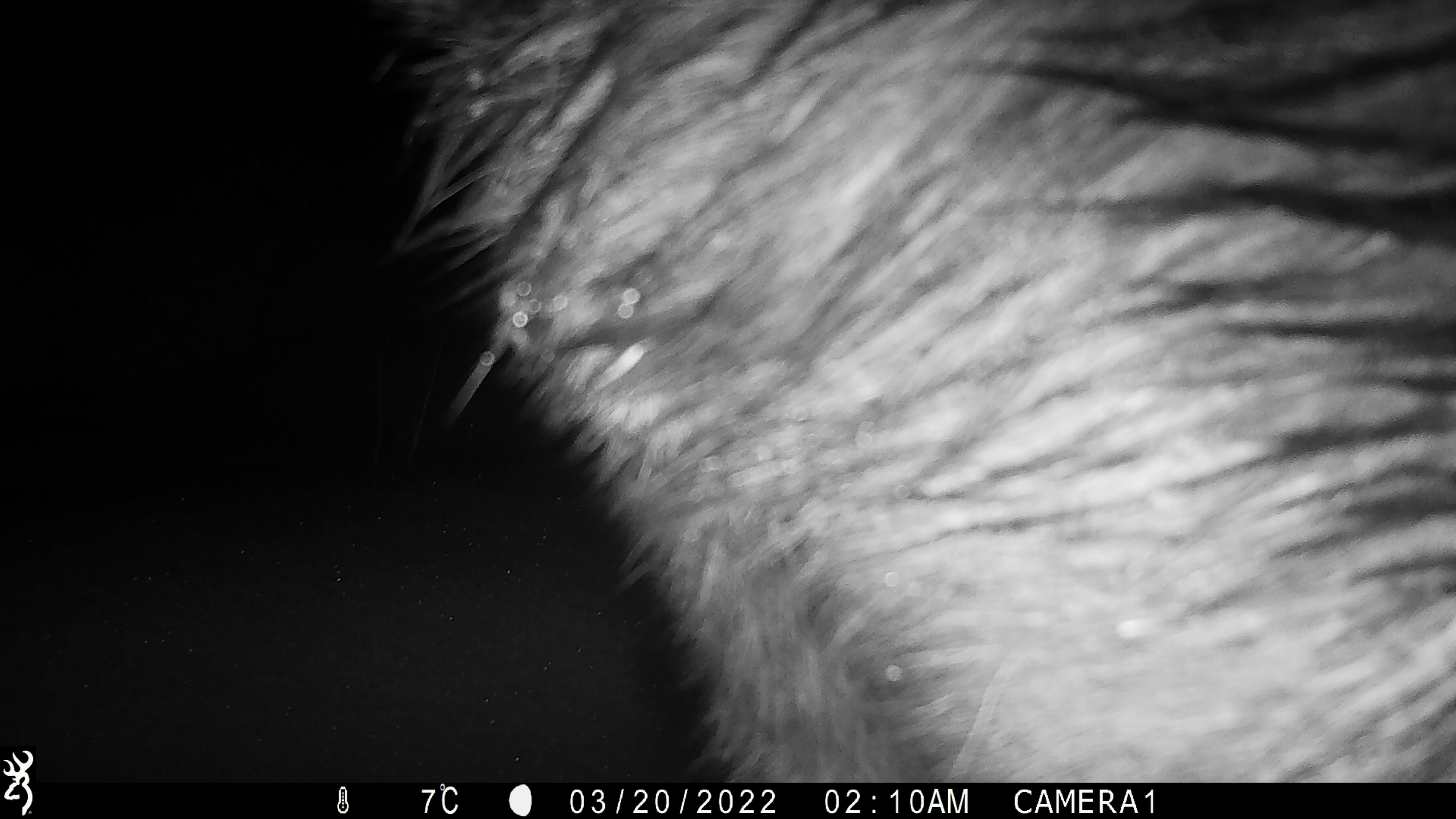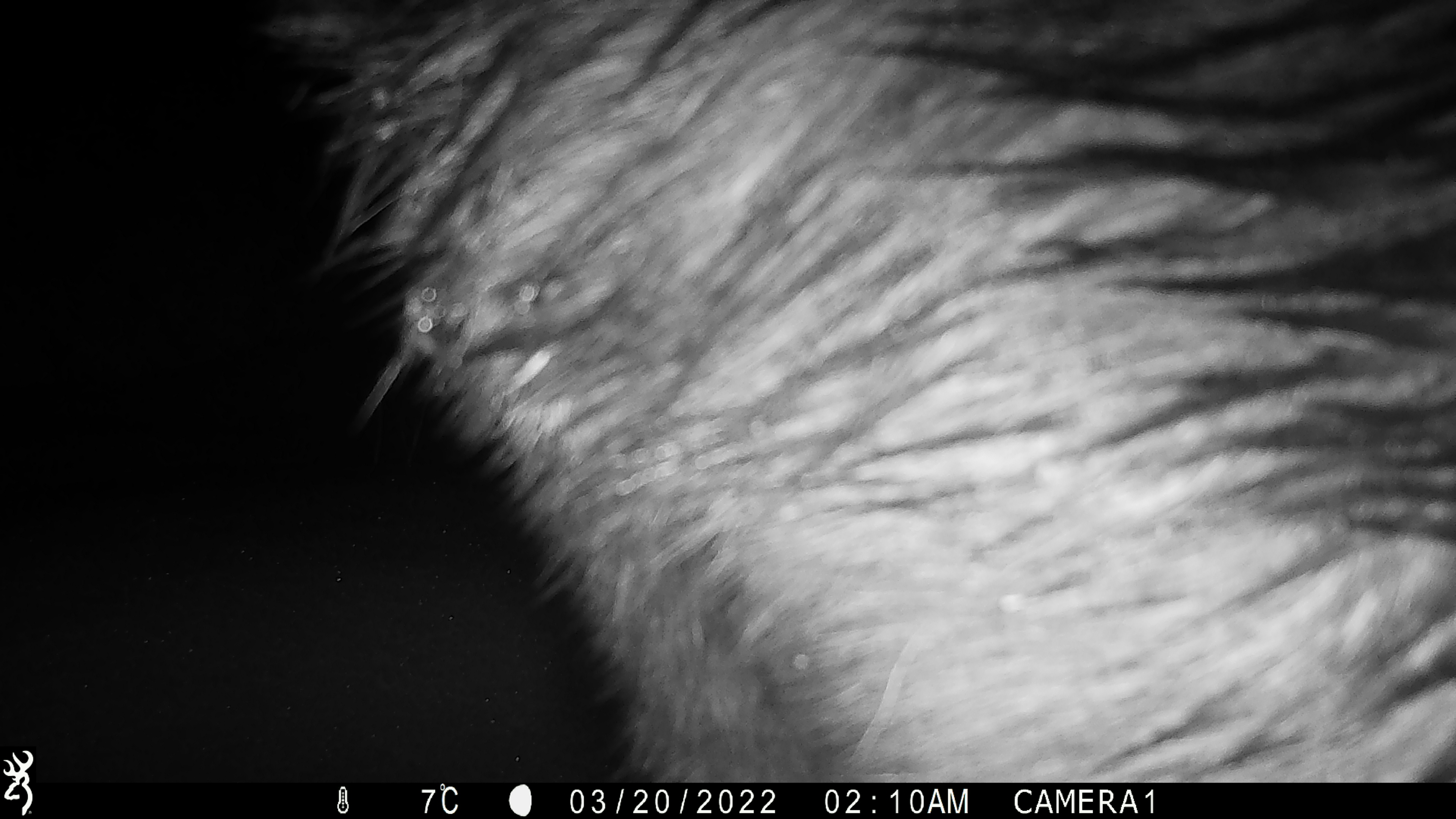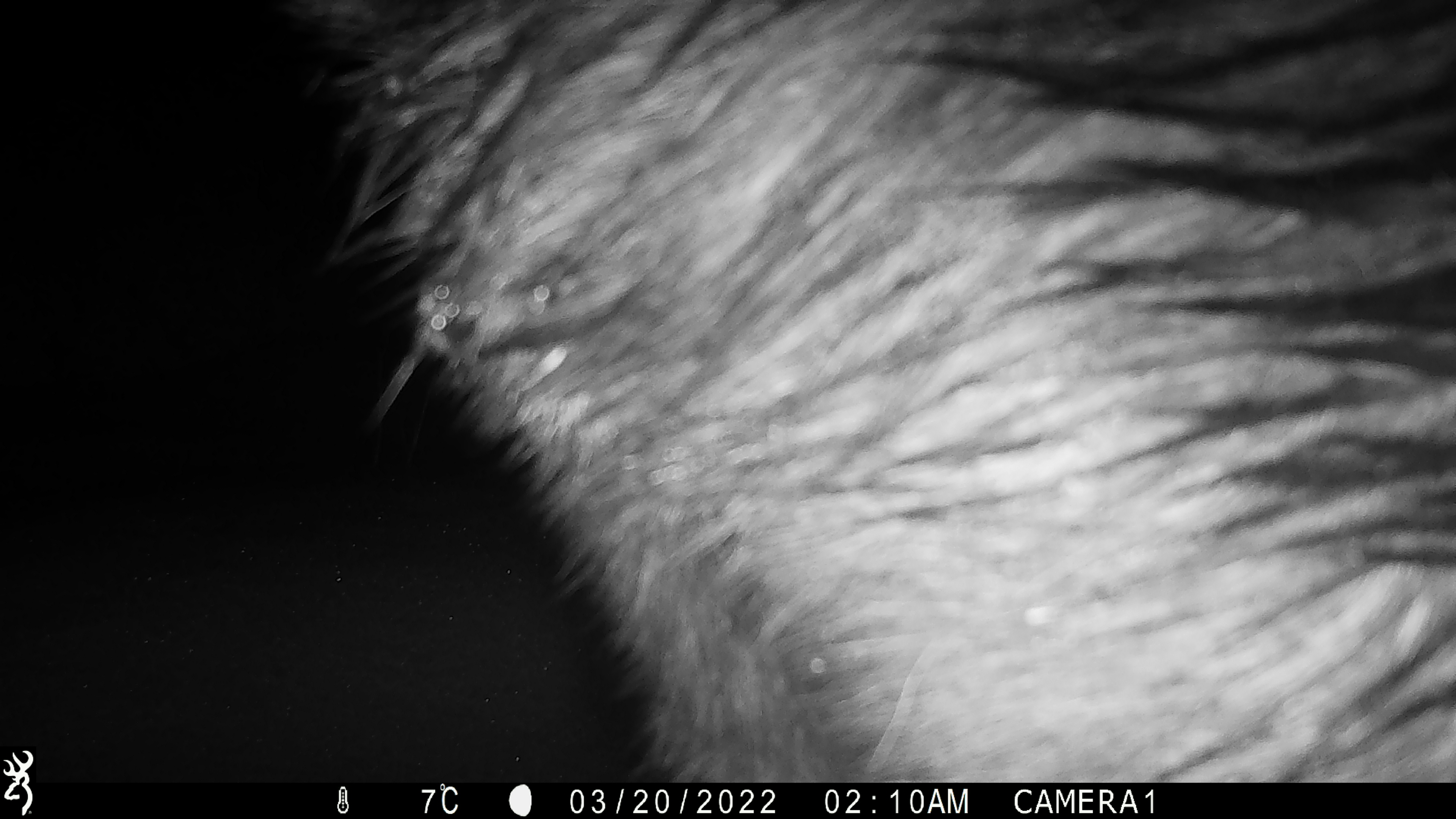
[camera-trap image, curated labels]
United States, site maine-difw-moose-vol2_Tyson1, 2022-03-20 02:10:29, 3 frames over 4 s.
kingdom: Animalia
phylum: Chordata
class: Mammalia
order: Artiodactyla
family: Cervidae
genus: Alces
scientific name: Alces alces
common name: moose